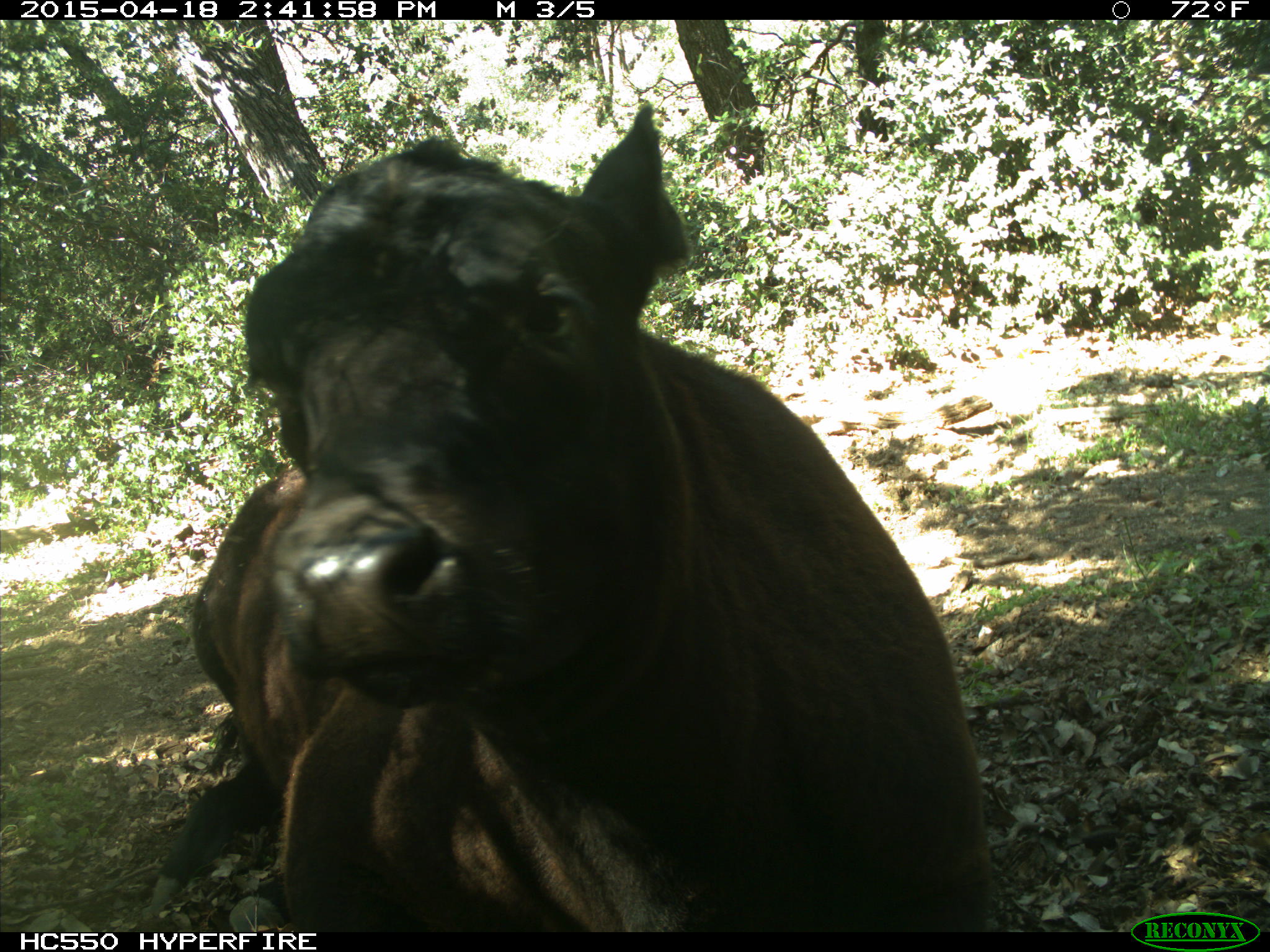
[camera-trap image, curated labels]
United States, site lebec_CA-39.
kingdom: Animalia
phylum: Chordata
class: Mammalia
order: Artiodactyla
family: Bovidae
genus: Bos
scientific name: Bos taurus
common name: domestic cow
Bos taurus (domestic cow).